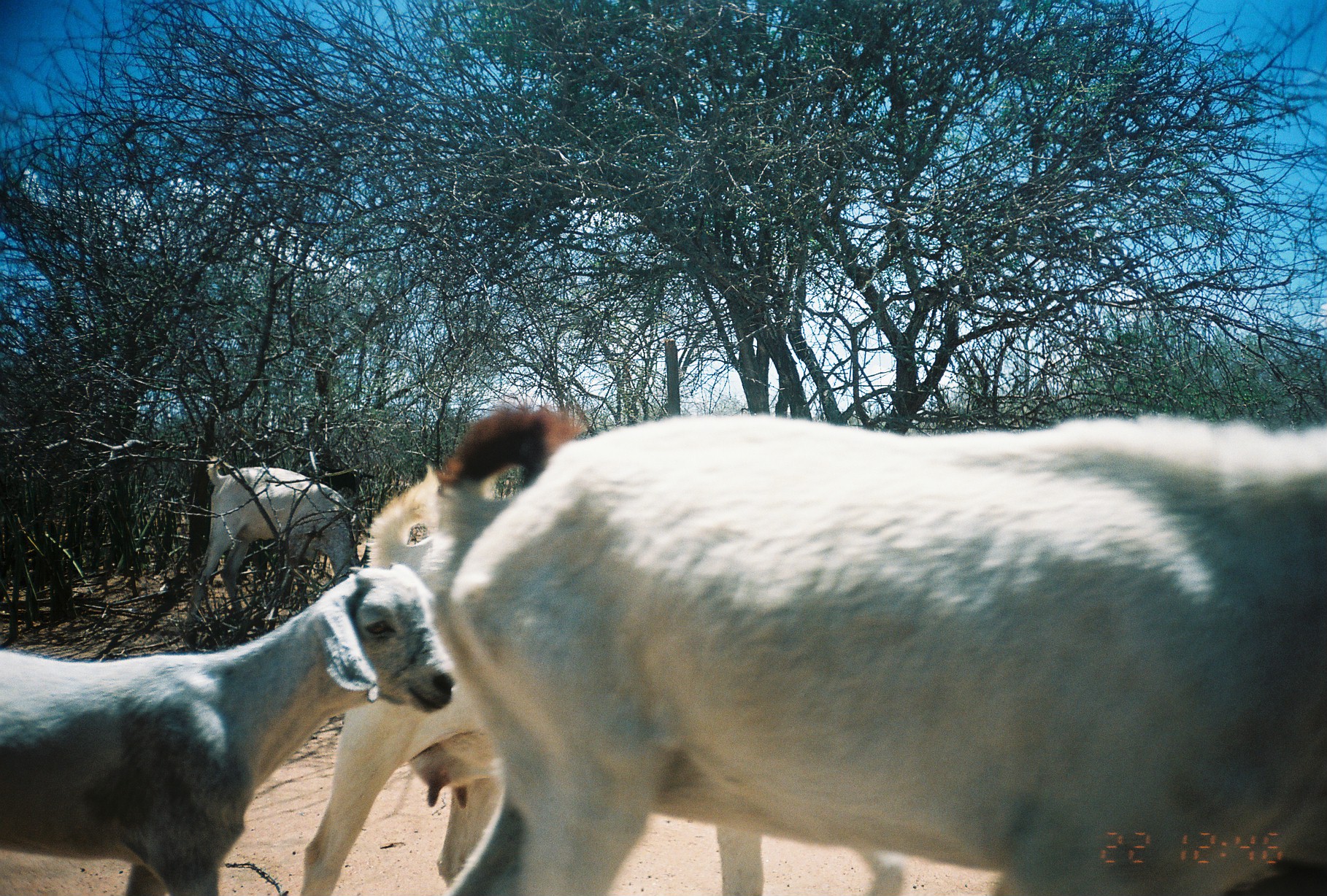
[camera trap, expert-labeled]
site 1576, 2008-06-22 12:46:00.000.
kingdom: Animalia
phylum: Chordata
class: Mammalia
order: Artiodactyla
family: Bovidae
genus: Capra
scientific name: Capra aegagrus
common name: wild goat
Capra aegagrus (wild goat), count 4.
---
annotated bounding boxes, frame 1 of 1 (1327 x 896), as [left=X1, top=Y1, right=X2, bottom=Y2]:
capra aegagrus: [left=449, top=412, right=1319, bottom=887]; [left=300, top=482, right=927, bottom=885]; [left=3, top=563, right=452, bottom=894]; [left=195, top=455, right=356, bottom=576]